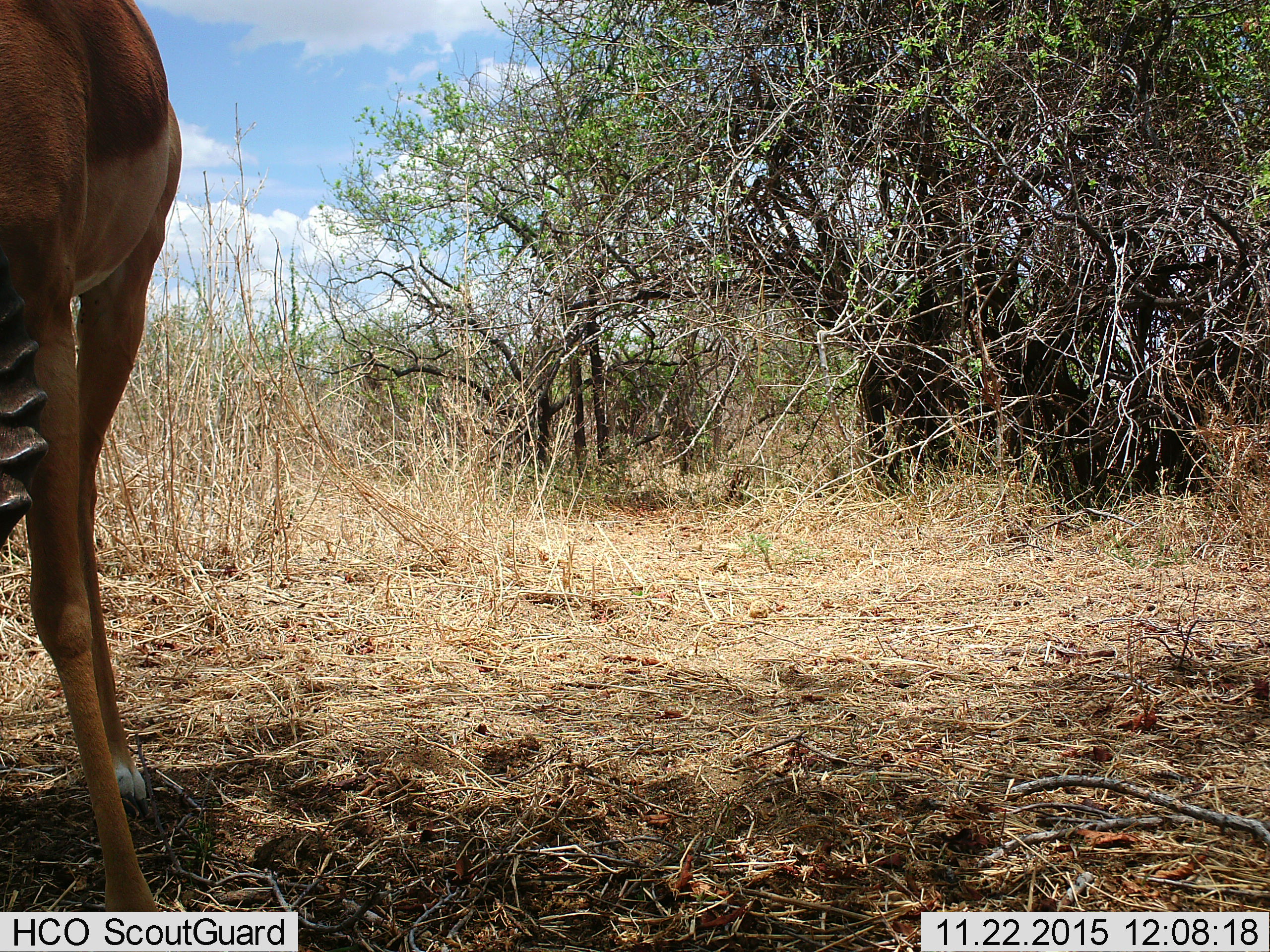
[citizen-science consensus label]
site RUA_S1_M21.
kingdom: Animalia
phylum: Chordata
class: Mammalia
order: Artiodactyla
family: Bovidae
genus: Aepyceros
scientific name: Aepyceros melampus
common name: impala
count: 1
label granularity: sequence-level